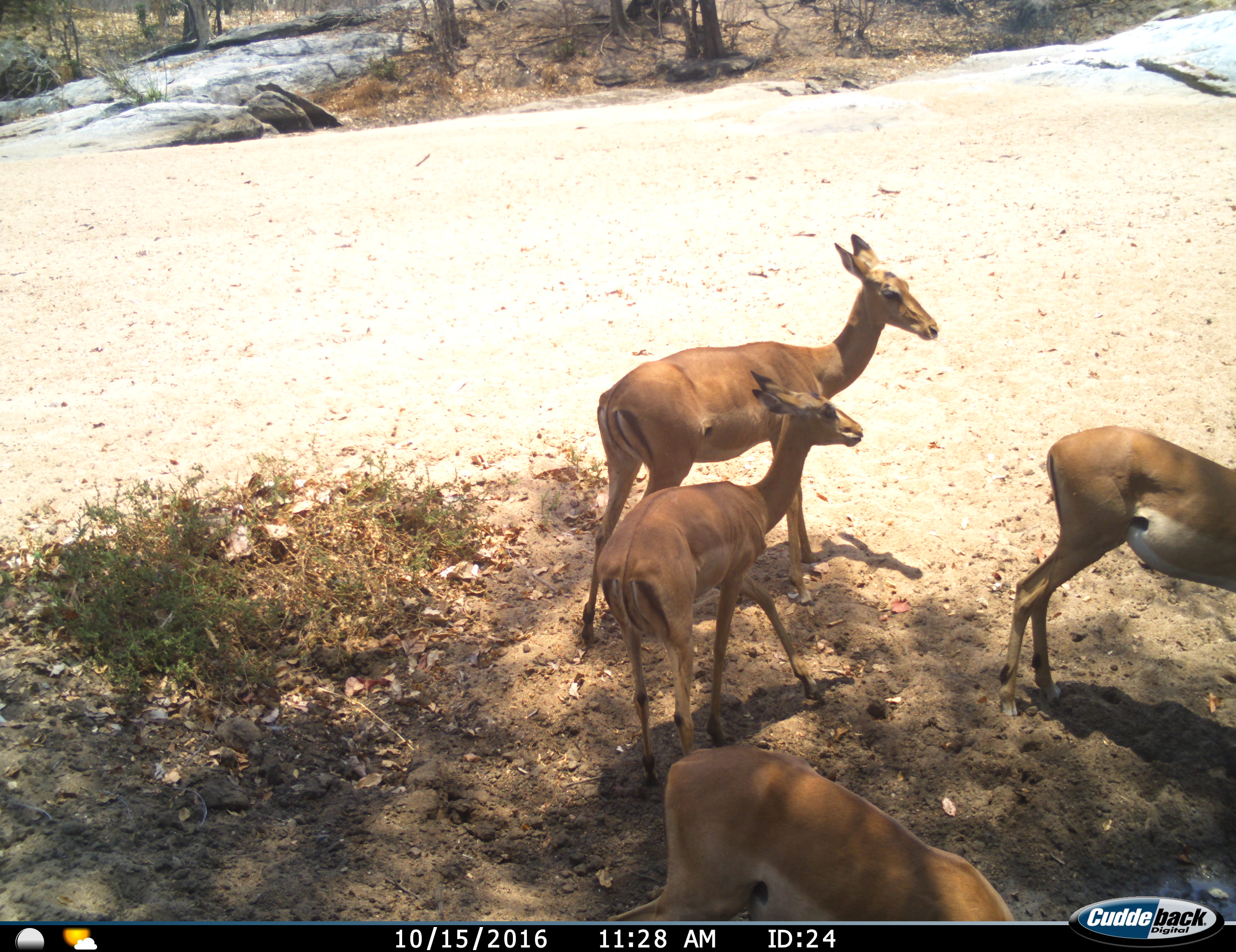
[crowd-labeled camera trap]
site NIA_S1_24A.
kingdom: Animalia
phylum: Chordata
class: Mammalia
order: Artiodactyla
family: Bovidae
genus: Aepyceros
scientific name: Aepyceros melampus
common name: impala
Impala (Aepyceros melampus), count 4. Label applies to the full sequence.